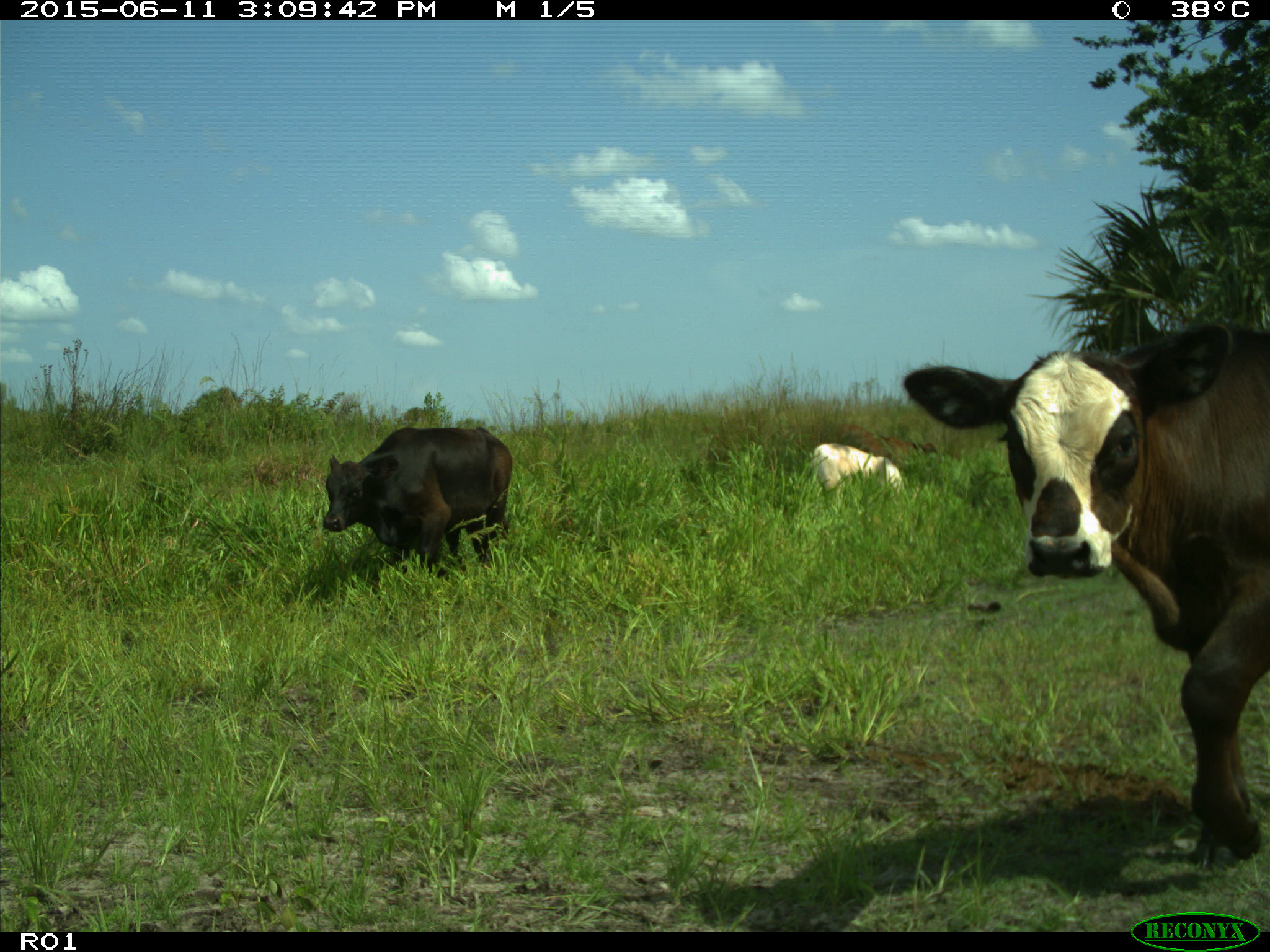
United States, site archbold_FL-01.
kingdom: Animalia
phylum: Chordata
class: Mammalia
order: Artiodactyla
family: Bovidae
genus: Bos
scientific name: Bos taurus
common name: domestic cow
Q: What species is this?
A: Bos taurus (domestic cow).